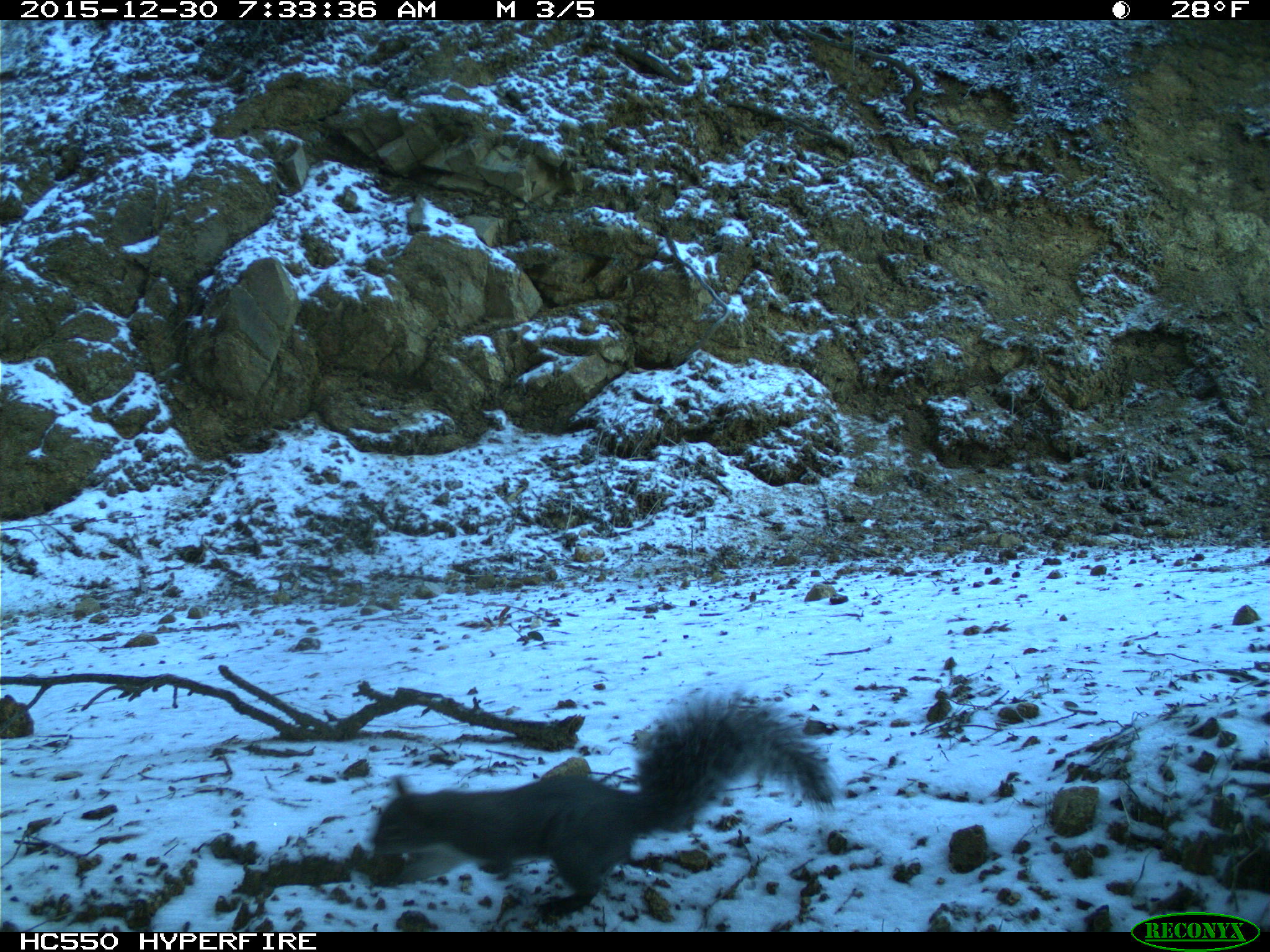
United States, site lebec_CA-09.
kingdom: Animalia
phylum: Chordata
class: Mammalia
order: Rodentia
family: Sciuridae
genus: Sciurus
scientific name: Sciurus carolinensis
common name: eastern gray squirrel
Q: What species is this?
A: Sciurus carolinensis (eastern gray squirrel).